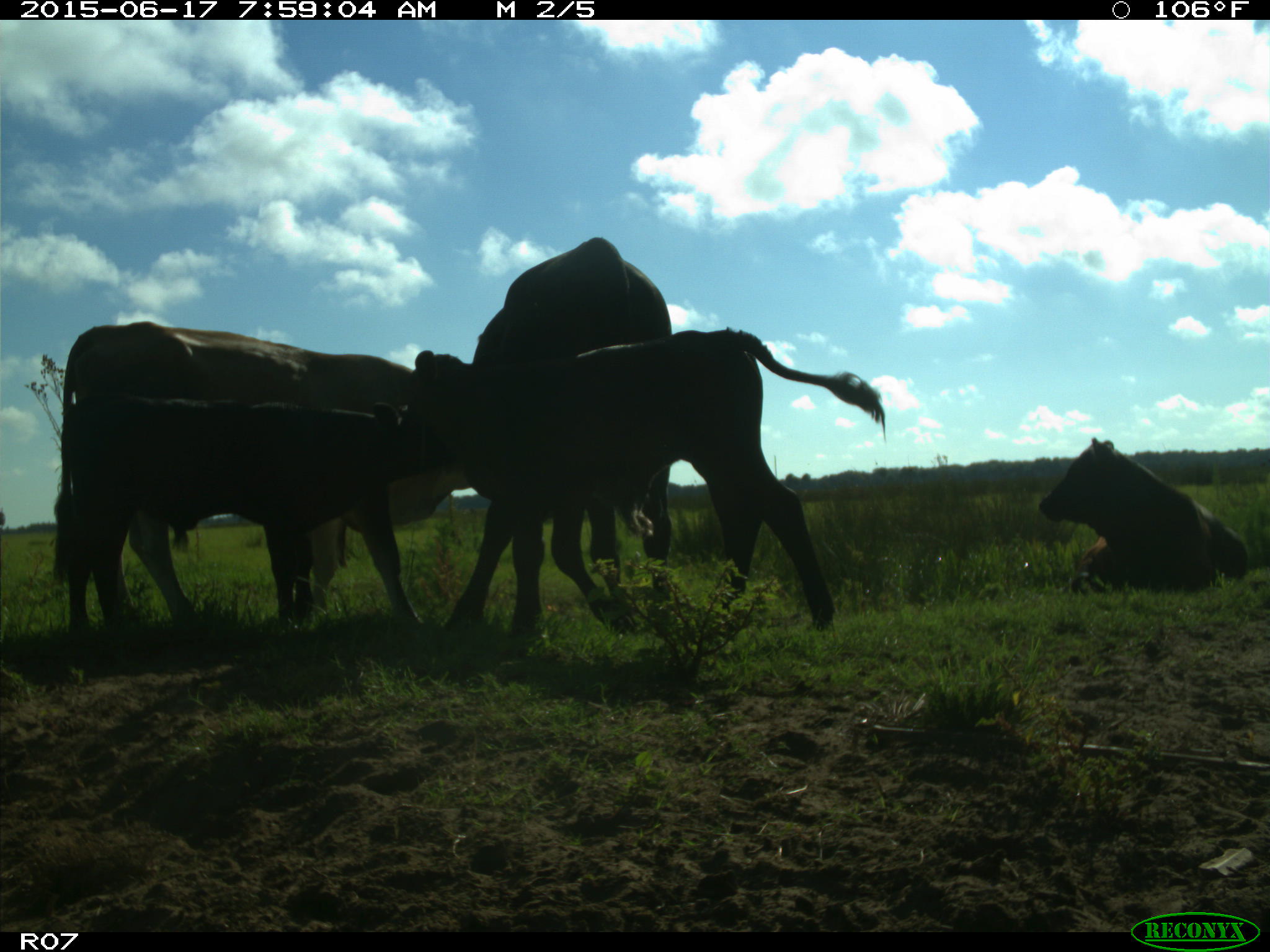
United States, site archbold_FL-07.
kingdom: Animalia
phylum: Chordata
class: Mammalia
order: Artiodactyla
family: Bovidae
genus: Bos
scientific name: Bos taurus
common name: domestic cow